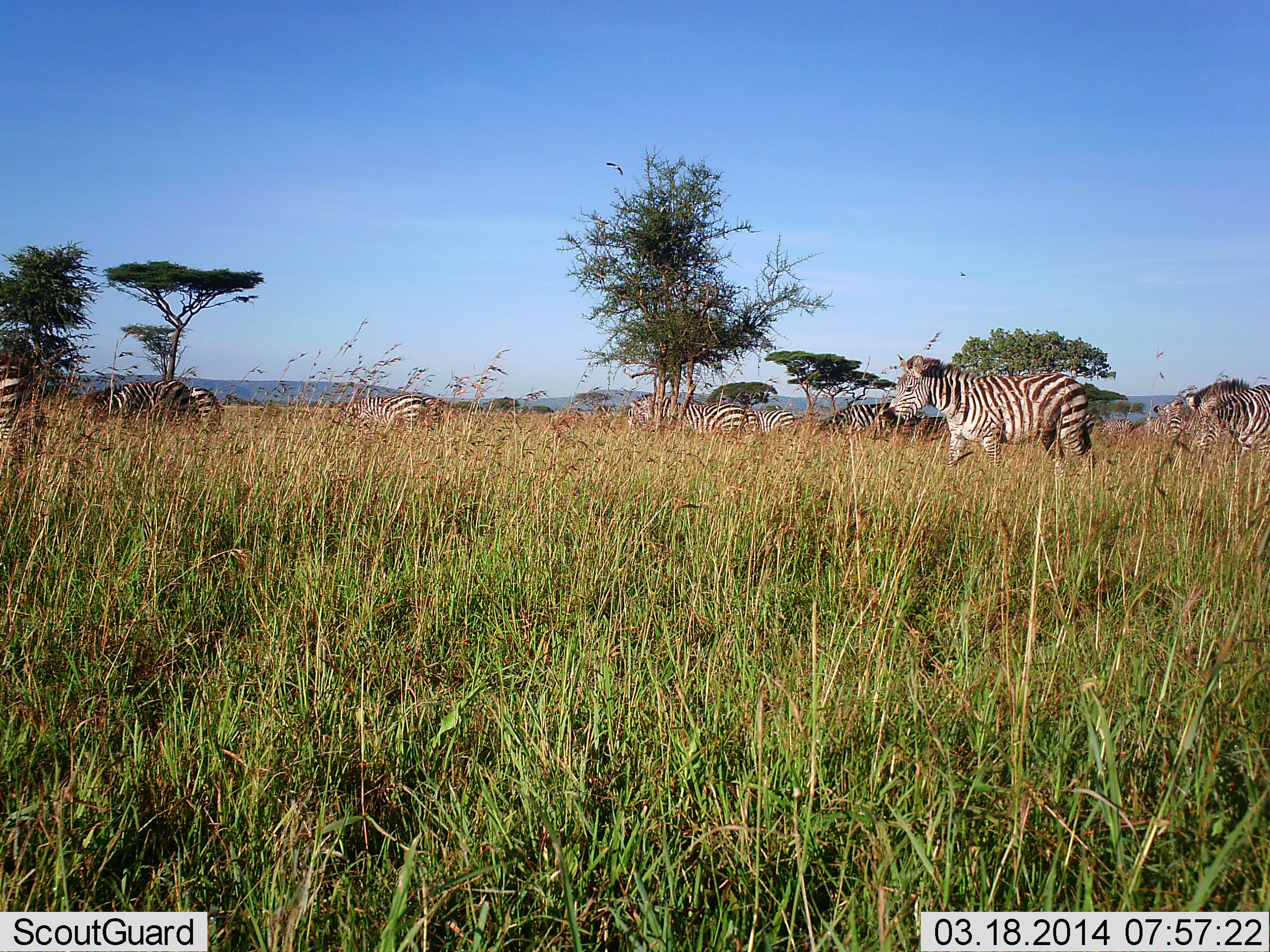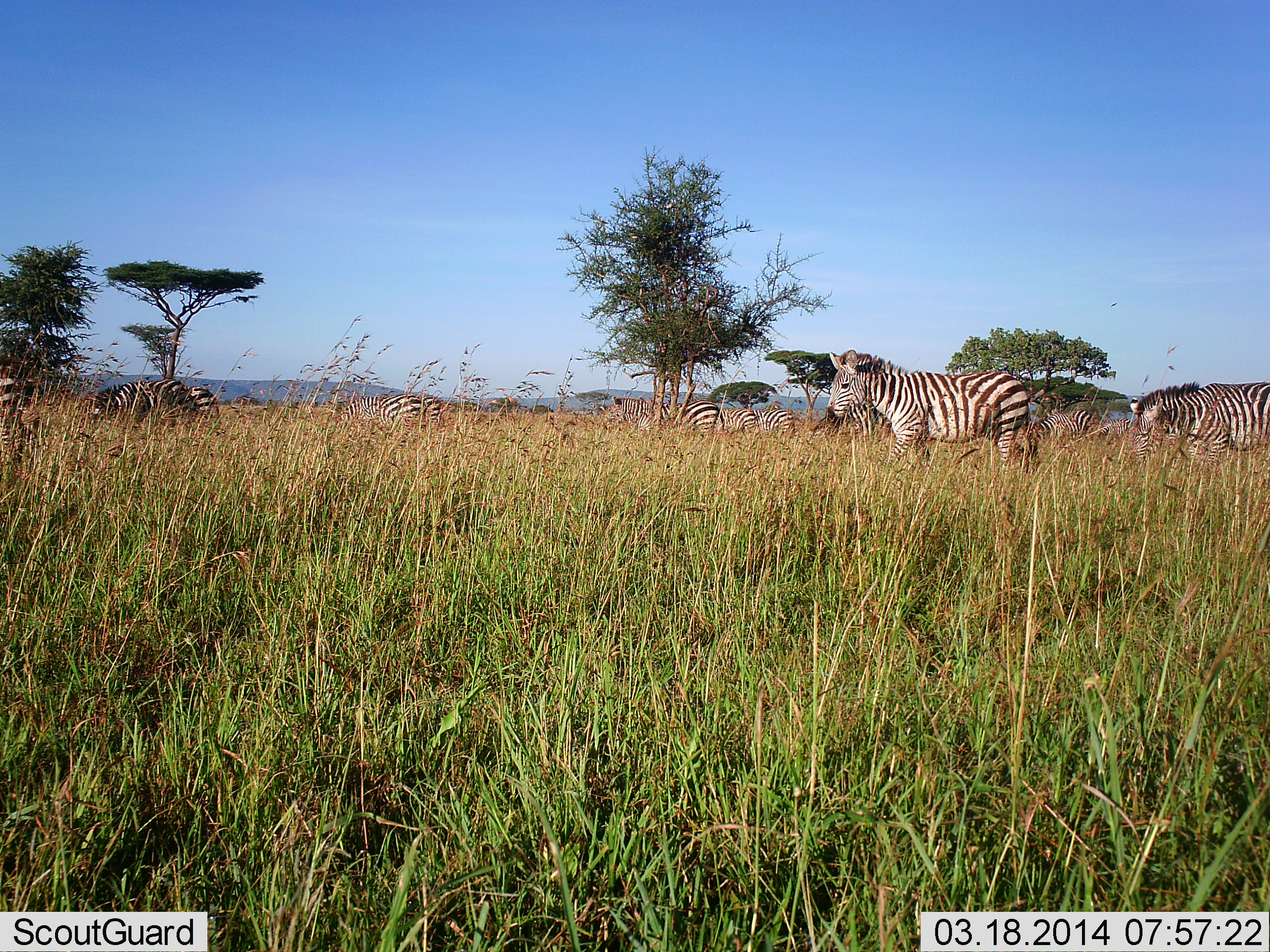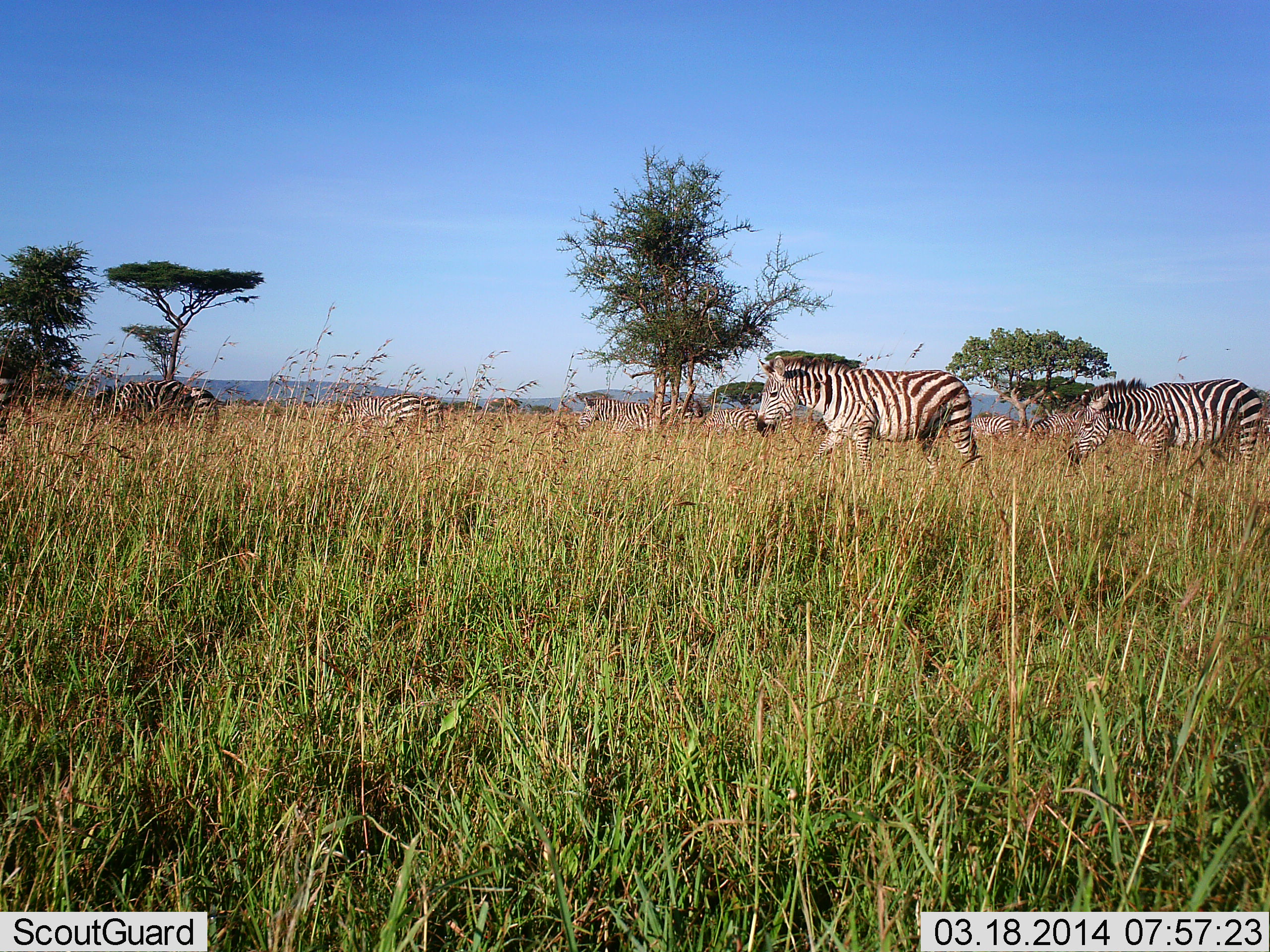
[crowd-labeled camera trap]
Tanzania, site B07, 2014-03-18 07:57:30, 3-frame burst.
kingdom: Animalia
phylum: Chordata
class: Mammalia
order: Perissodactyla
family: Equidae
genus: Equus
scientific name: Equus quagga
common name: plains zebra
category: zebra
Zebra (plains zebra) (Equus quagga), count 11-50. Behavior (volunteer vote fractions): standing 45%, resting 0%, moving 82%, interacting 0%. Young present (vote fraction): 0%. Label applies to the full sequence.